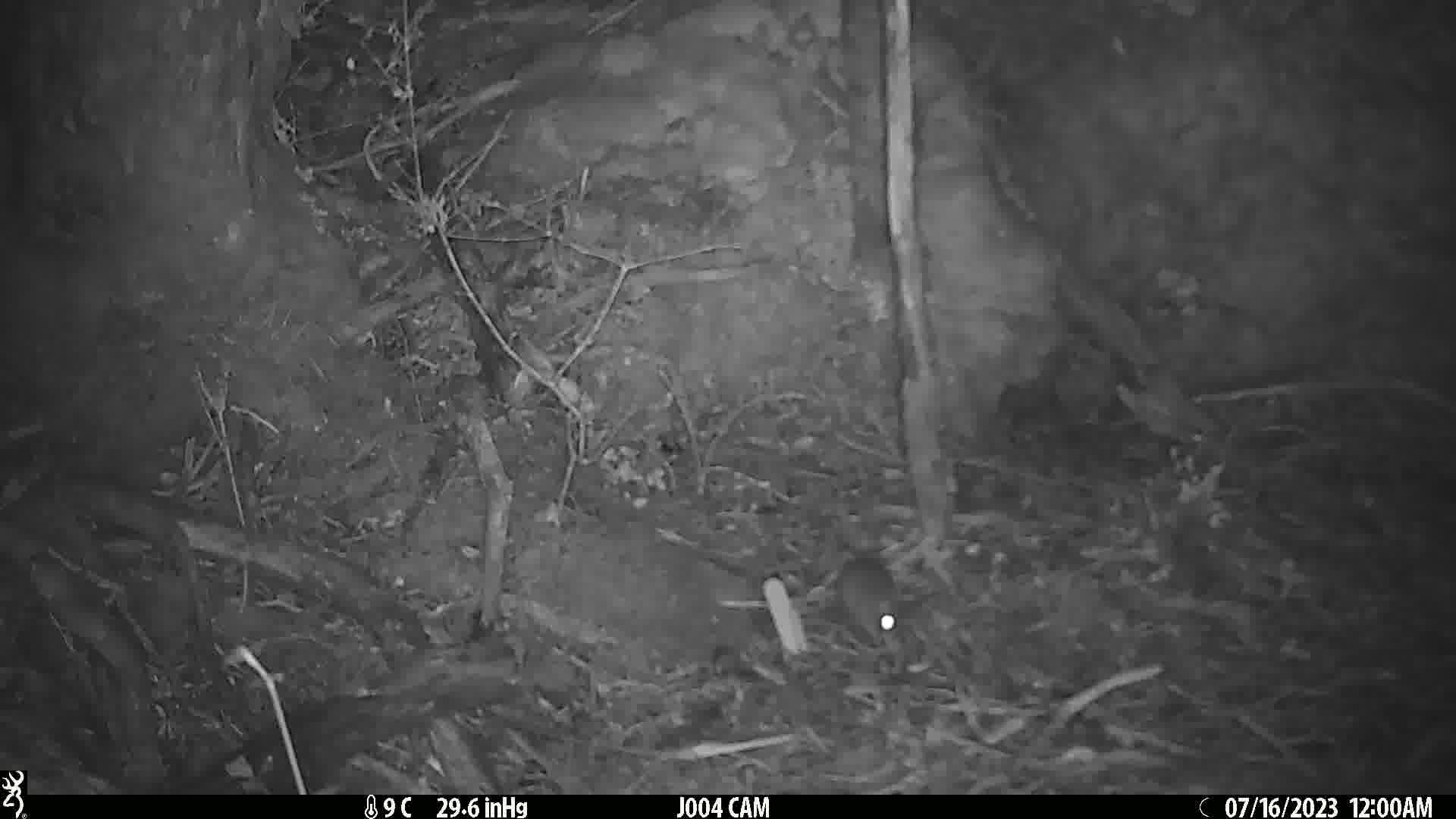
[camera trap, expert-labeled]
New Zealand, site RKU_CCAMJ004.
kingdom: Animalia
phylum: Chordata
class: Mammalia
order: Rodentia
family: Muridae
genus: Rattus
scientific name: Rattus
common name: rat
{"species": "rat (Rattus)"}